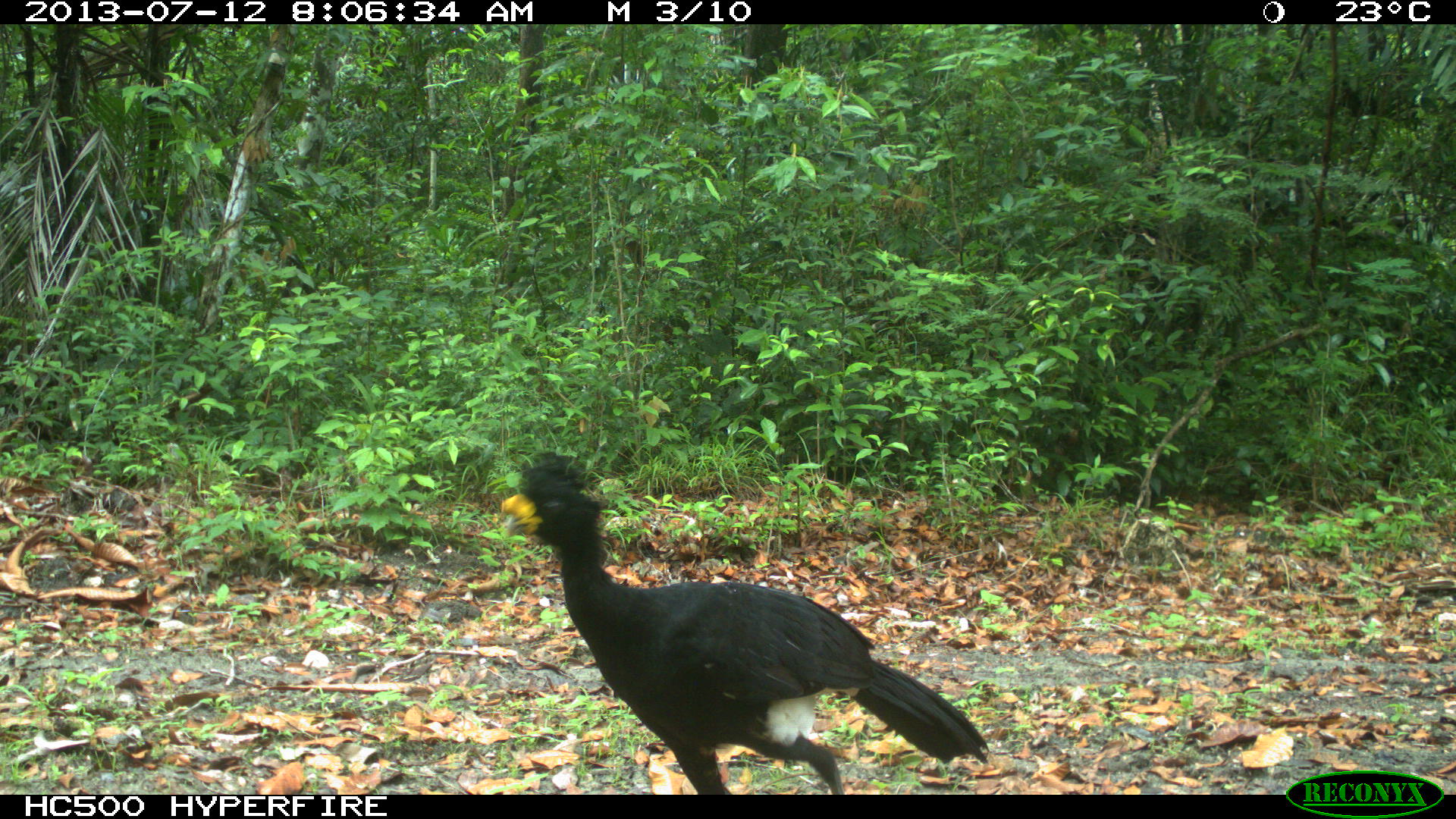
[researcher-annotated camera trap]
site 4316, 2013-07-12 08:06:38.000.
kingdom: Animalia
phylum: Chordata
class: Aves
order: Galliformes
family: Cracidae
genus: Crax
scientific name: Crax rubra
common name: great curassow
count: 1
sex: male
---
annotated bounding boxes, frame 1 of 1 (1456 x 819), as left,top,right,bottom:
crax rubra: 494,451,988,791